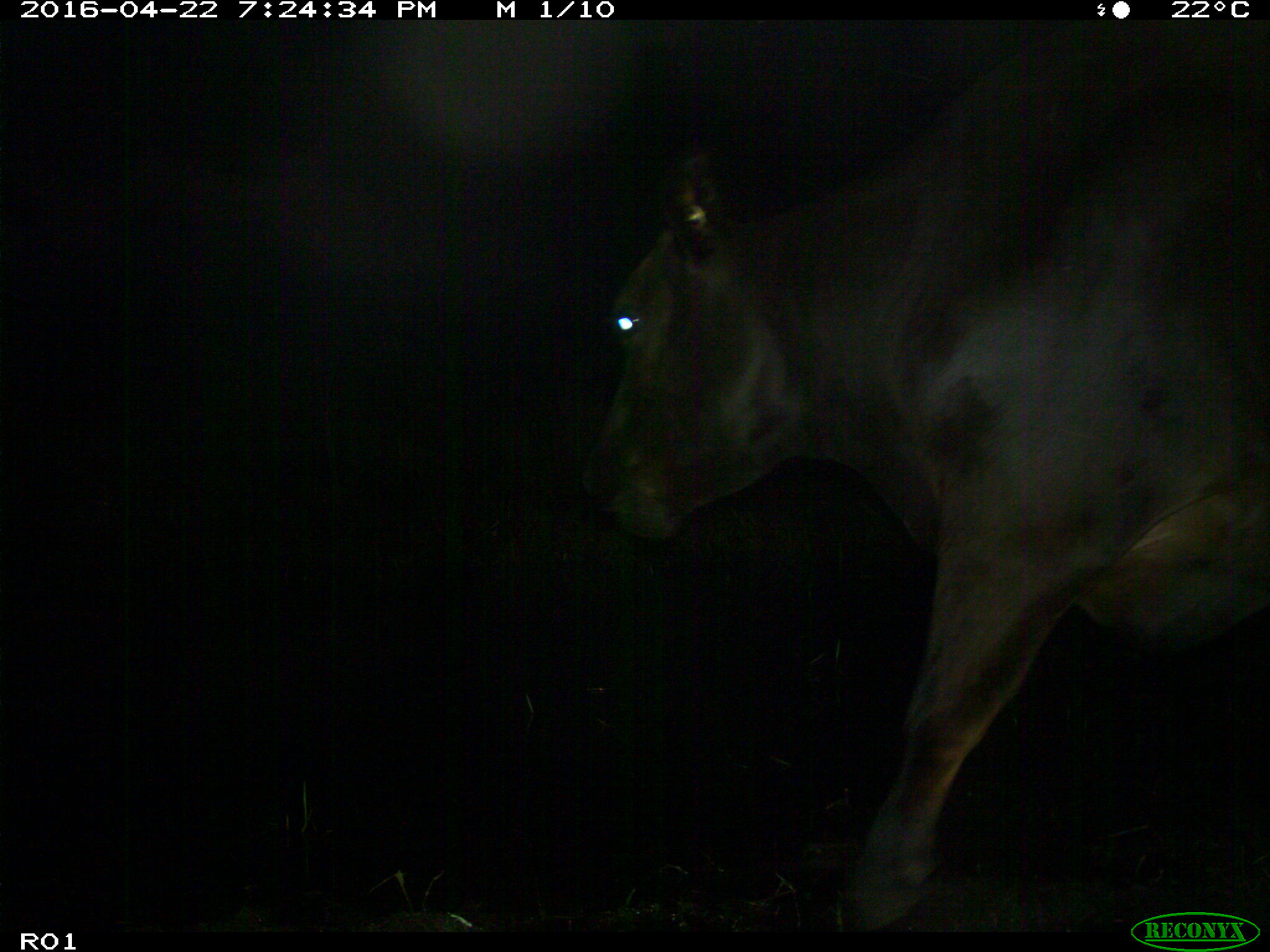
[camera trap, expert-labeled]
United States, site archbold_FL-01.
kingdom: Animalia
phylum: Chordata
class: Mammalia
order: Artiodactyla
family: Bovidae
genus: Bos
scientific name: Bos taurus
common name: domestic cow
Bos taurus (domestic cow).